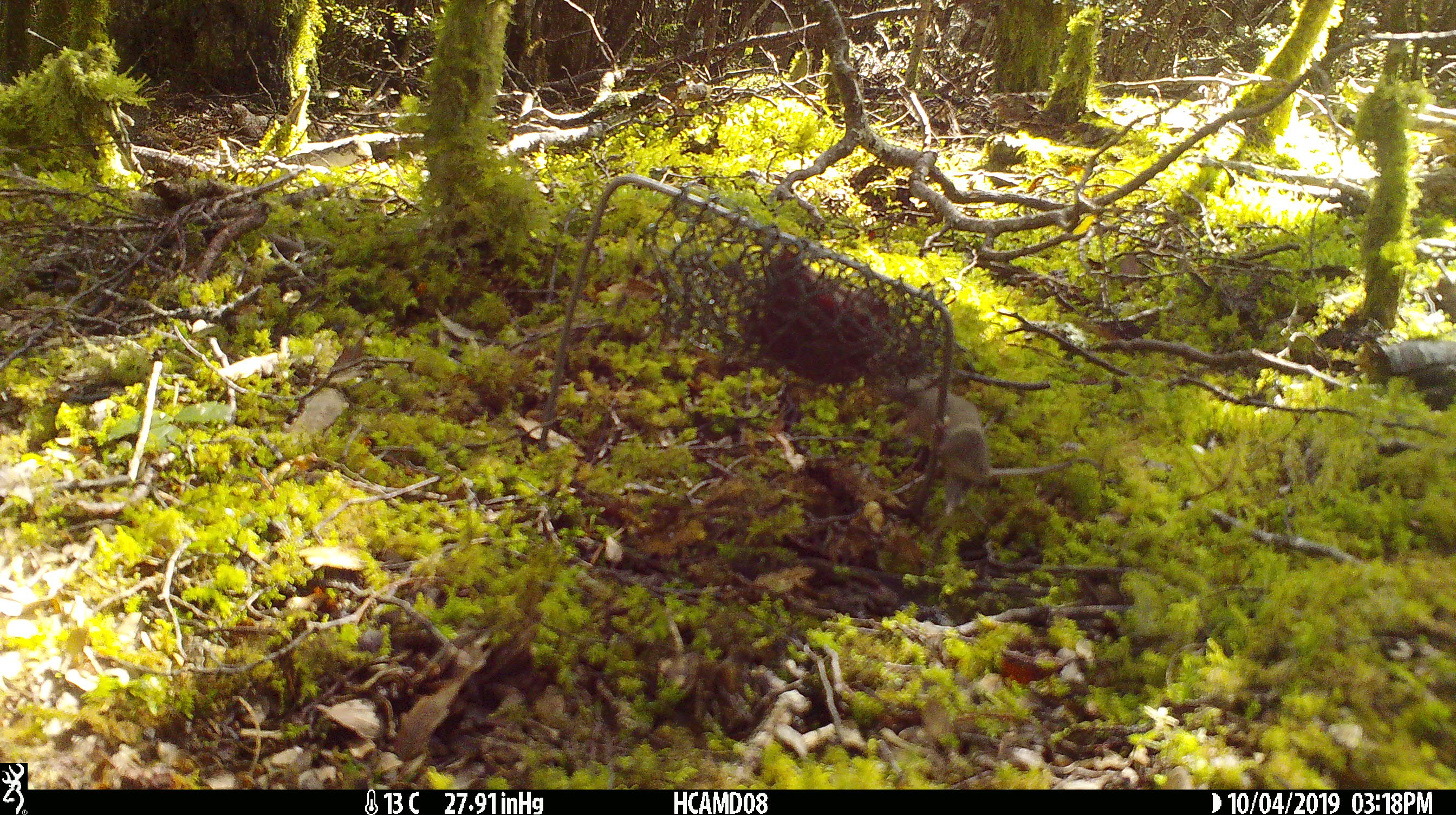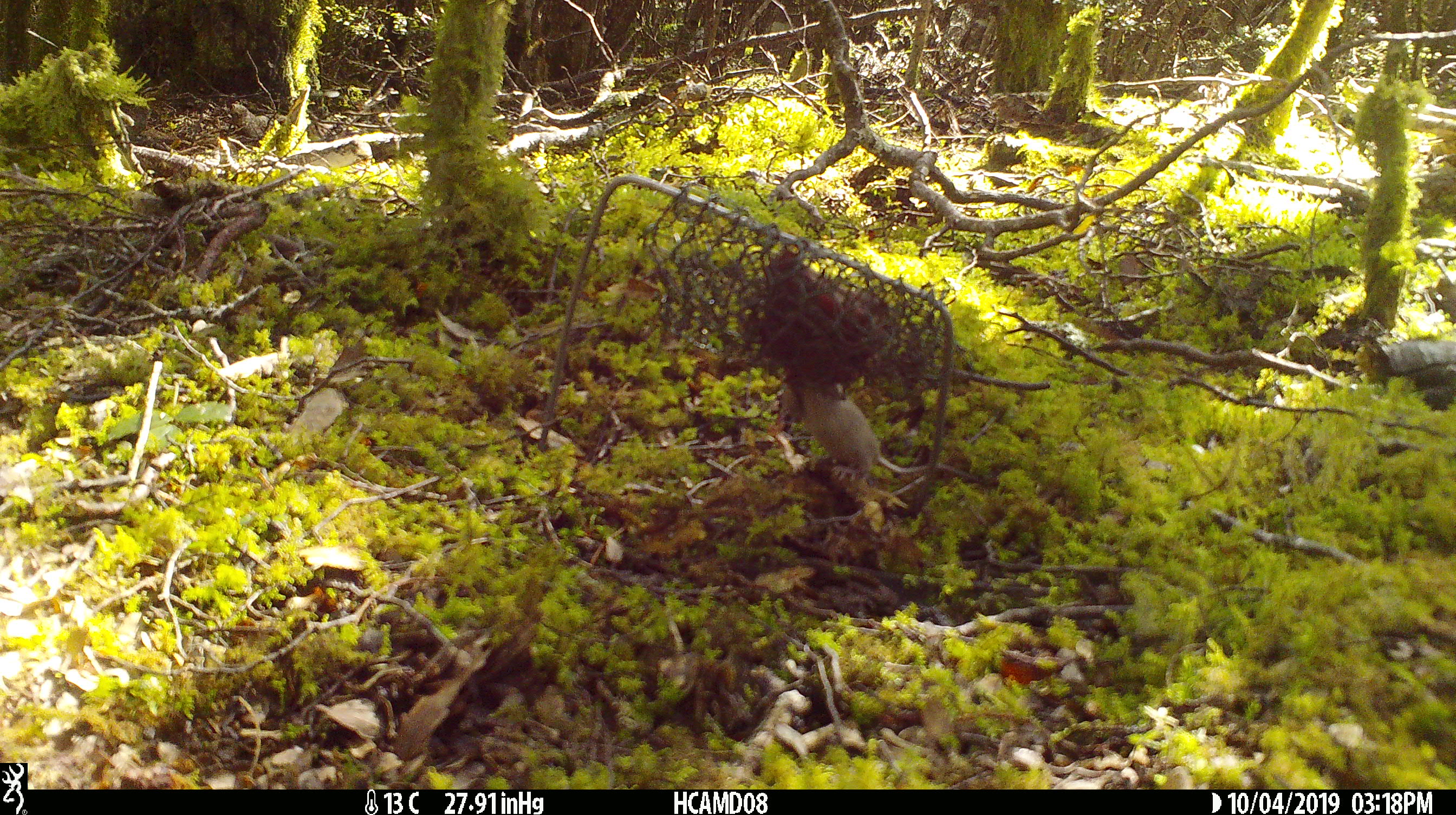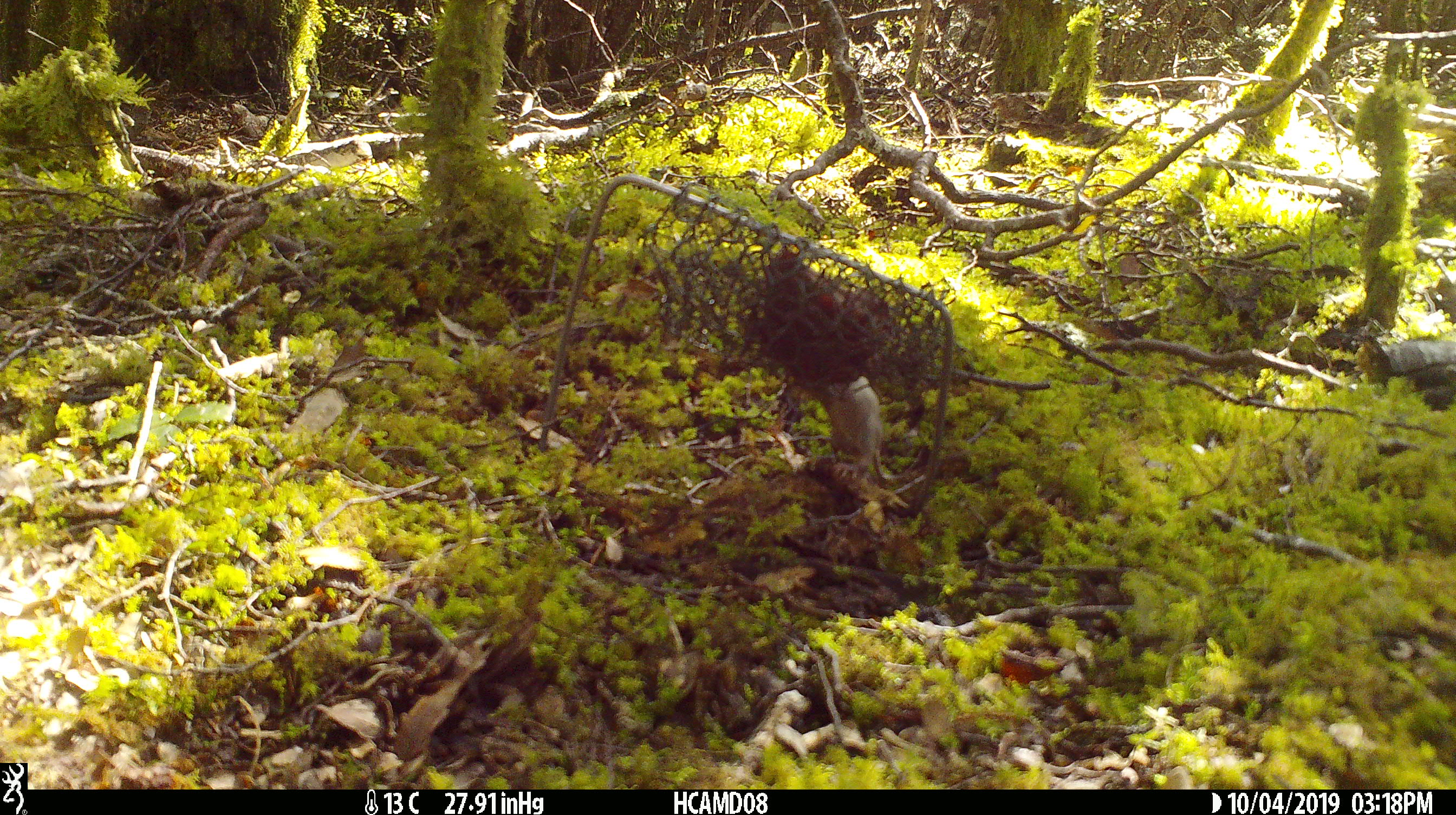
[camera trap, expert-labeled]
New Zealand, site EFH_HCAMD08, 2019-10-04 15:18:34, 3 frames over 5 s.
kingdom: Animalia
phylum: Chordata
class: Mammalia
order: Rodentia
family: Muridae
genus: Mus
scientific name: Mus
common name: mouse